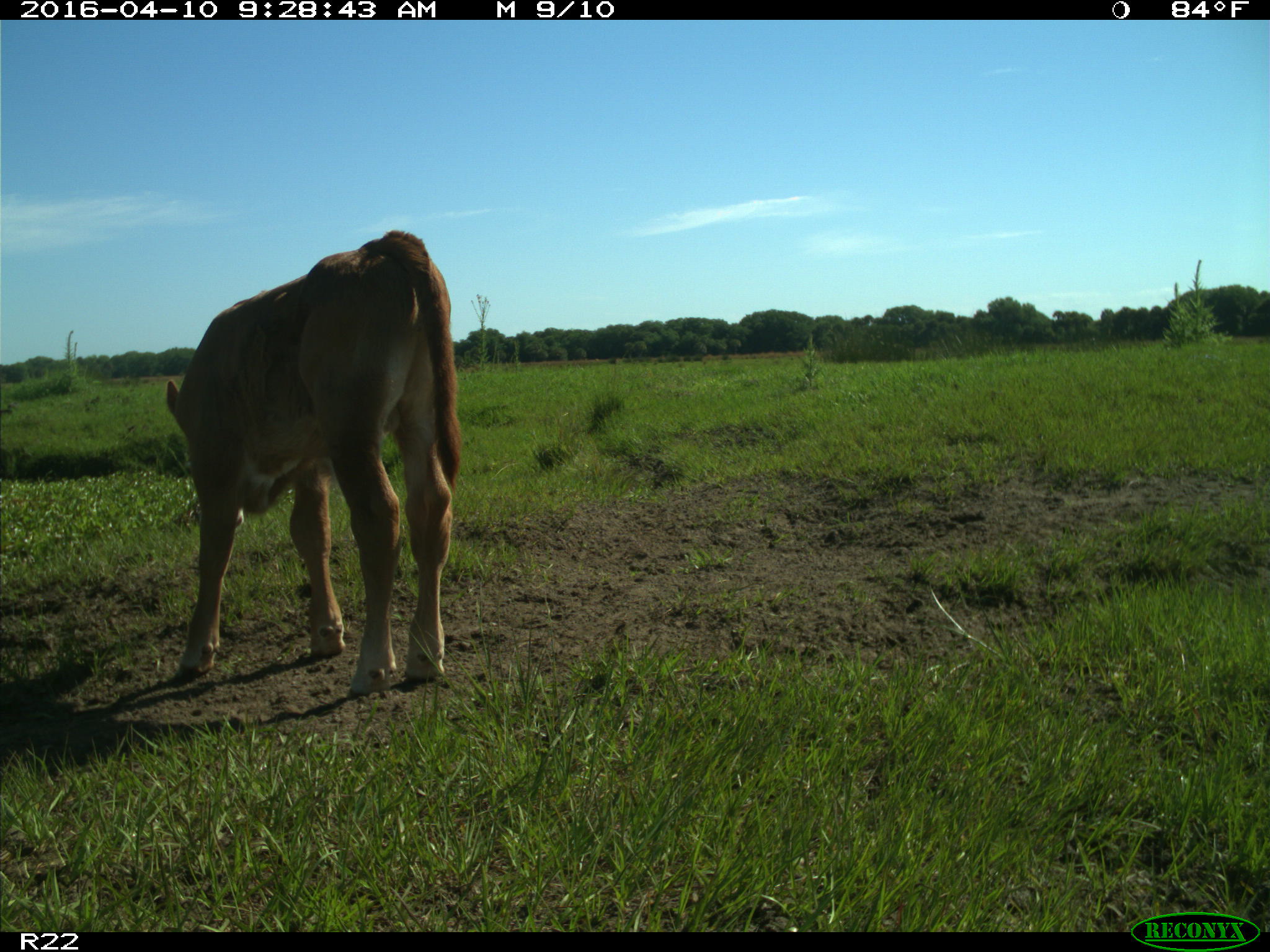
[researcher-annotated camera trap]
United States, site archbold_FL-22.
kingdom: Animalia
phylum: Chordata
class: Mammalia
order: Artiodactyla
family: Bovidae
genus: Bos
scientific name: Bos taurus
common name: domestic cow